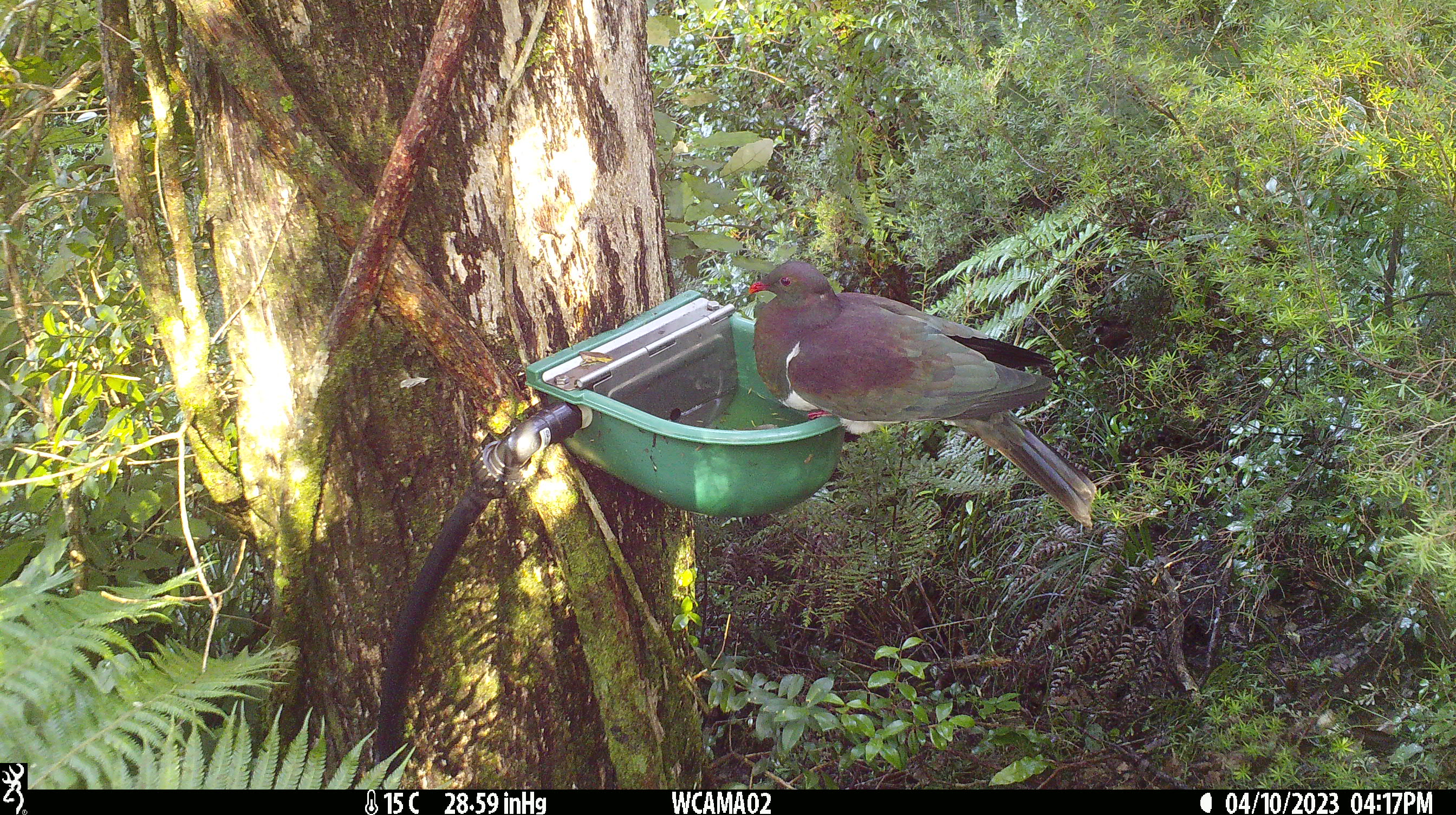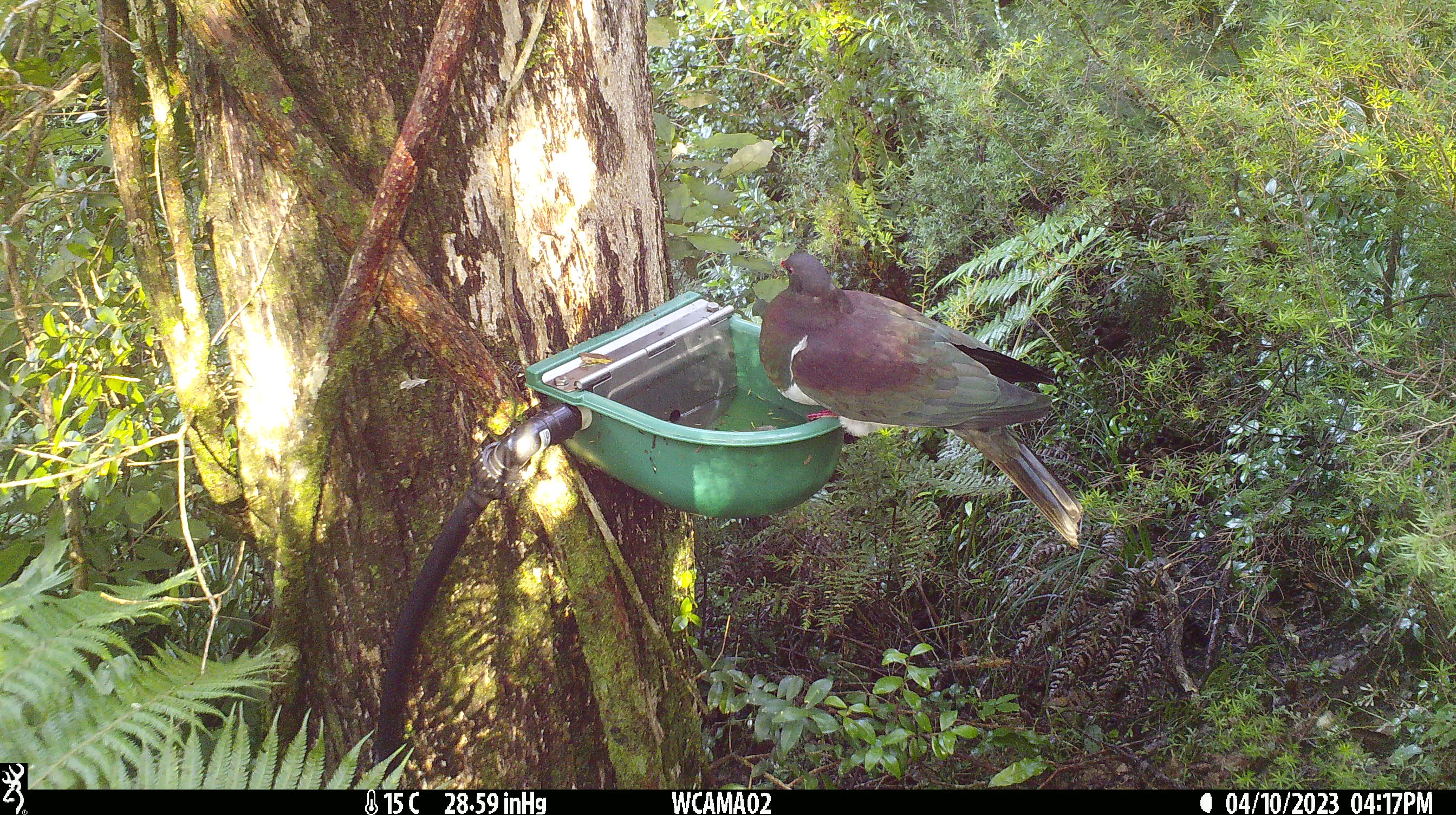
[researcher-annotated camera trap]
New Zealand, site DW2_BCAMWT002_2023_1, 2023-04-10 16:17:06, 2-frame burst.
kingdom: Animalia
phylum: Chordata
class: Aves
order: Columbiformes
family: Columbidae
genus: Hemiphaga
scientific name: Hemiphaga novaeseelandiae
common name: new zealand pigeon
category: kereru